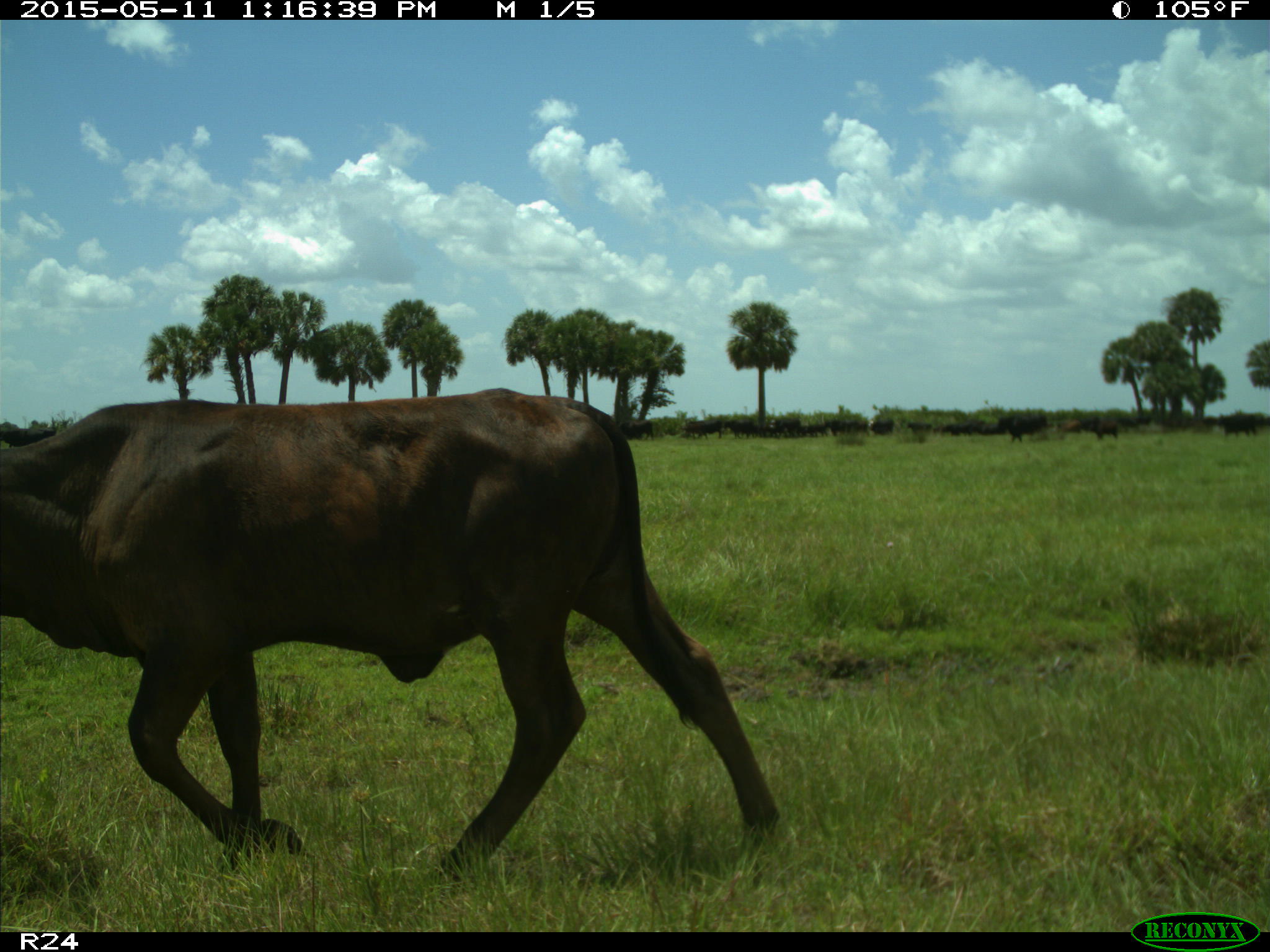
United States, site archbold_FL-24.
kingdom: Animalia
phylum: Chordata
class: Mammalia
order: Artiodactyla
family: Bovidae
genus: Bos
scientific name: Bos taurus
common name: domestic cow